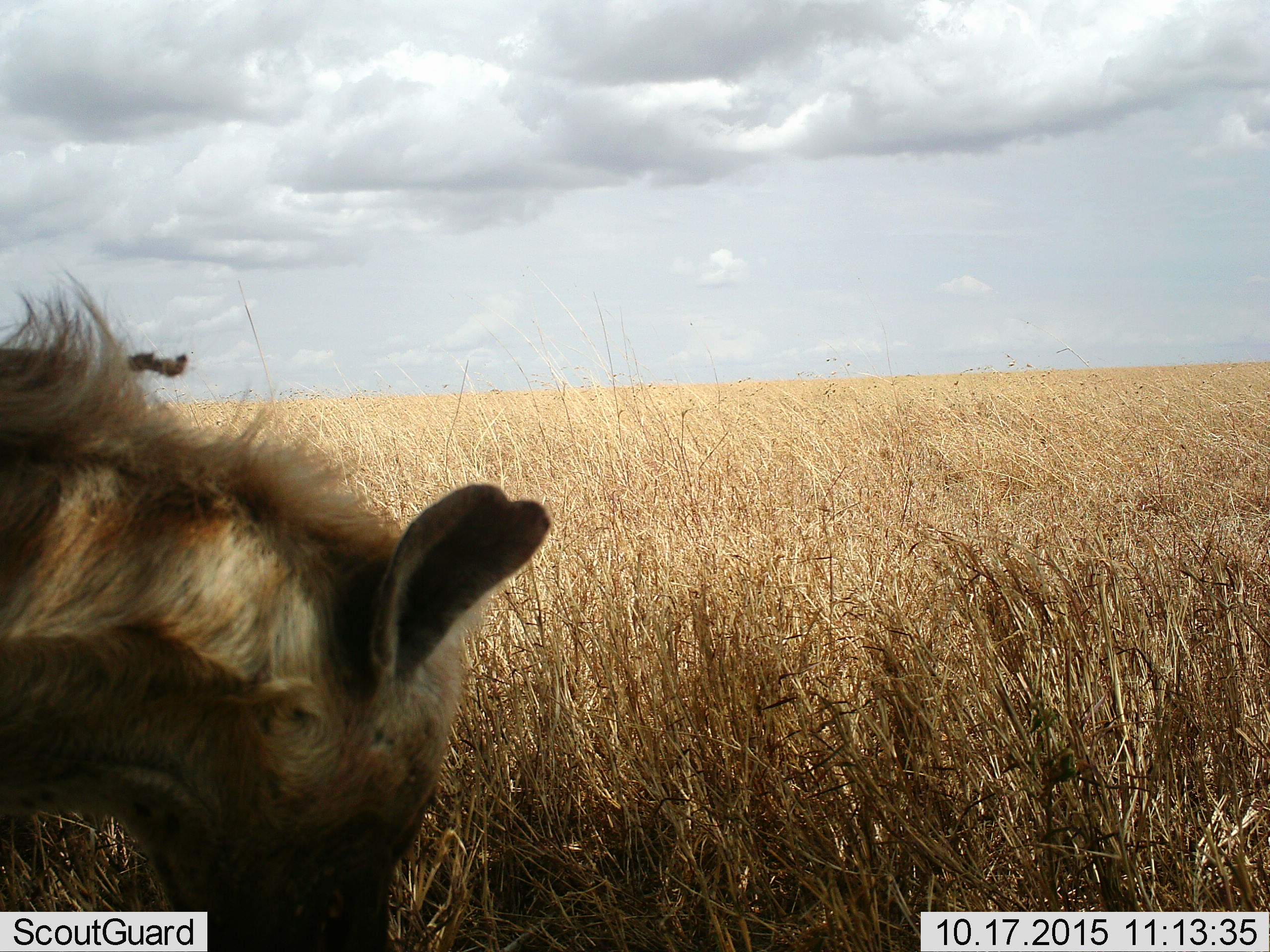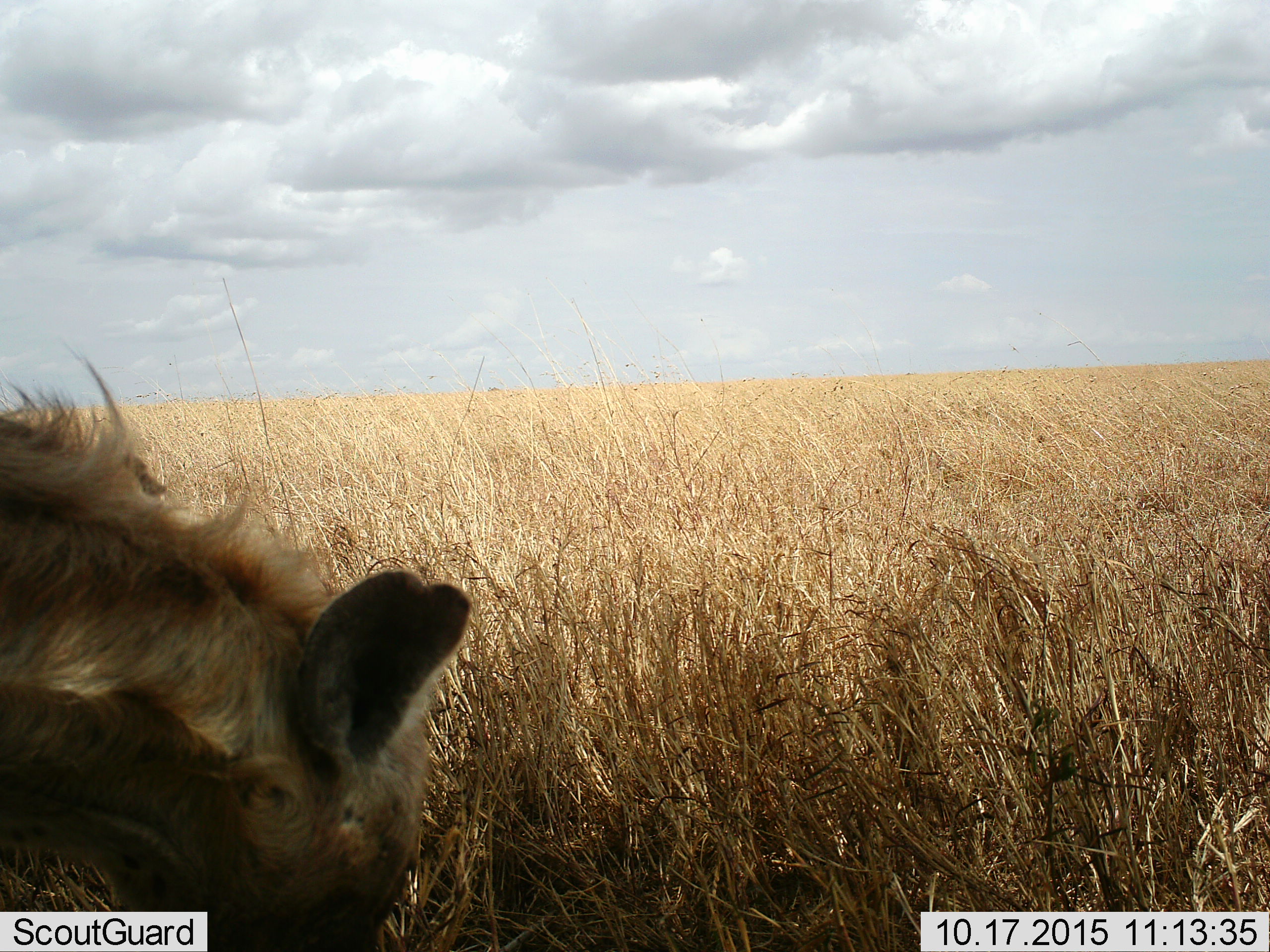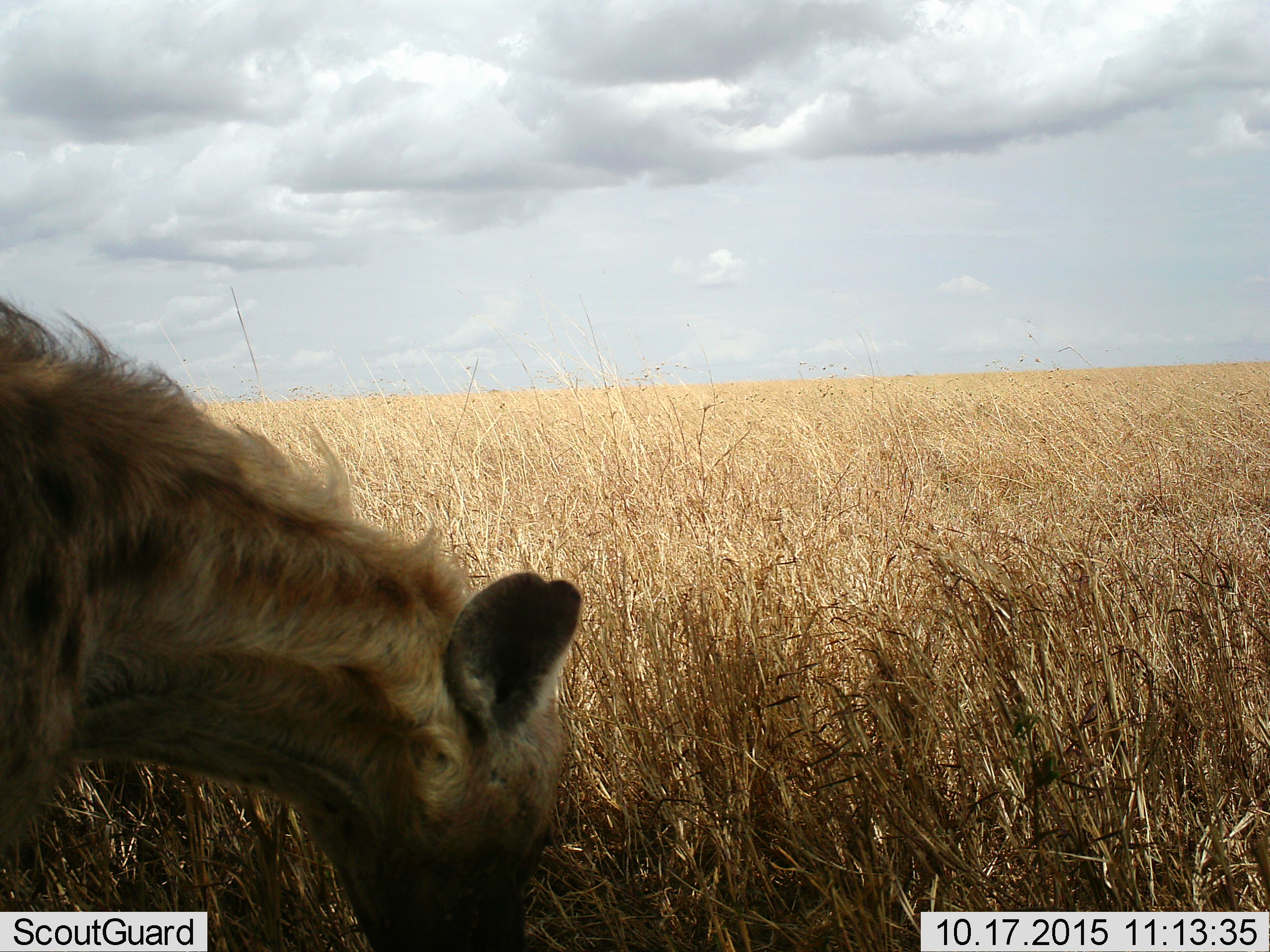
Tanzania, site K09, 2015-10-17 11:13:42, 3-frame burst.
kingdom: Animalia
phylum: Chordata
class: Mammalia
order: Carnivora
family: Hyaenidae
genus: Crocuta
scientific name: Crocuta crocuta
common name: spotted hyena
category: hyenaspotted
Hyenaspotted (spotted hyena) (Crocuta crocuta), count 1. Behavior (volunteer vote fractions): standing 75%, resting 12%, moving 38%, interacting 0%. Young present (vote fraction): 0%. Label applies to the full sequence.